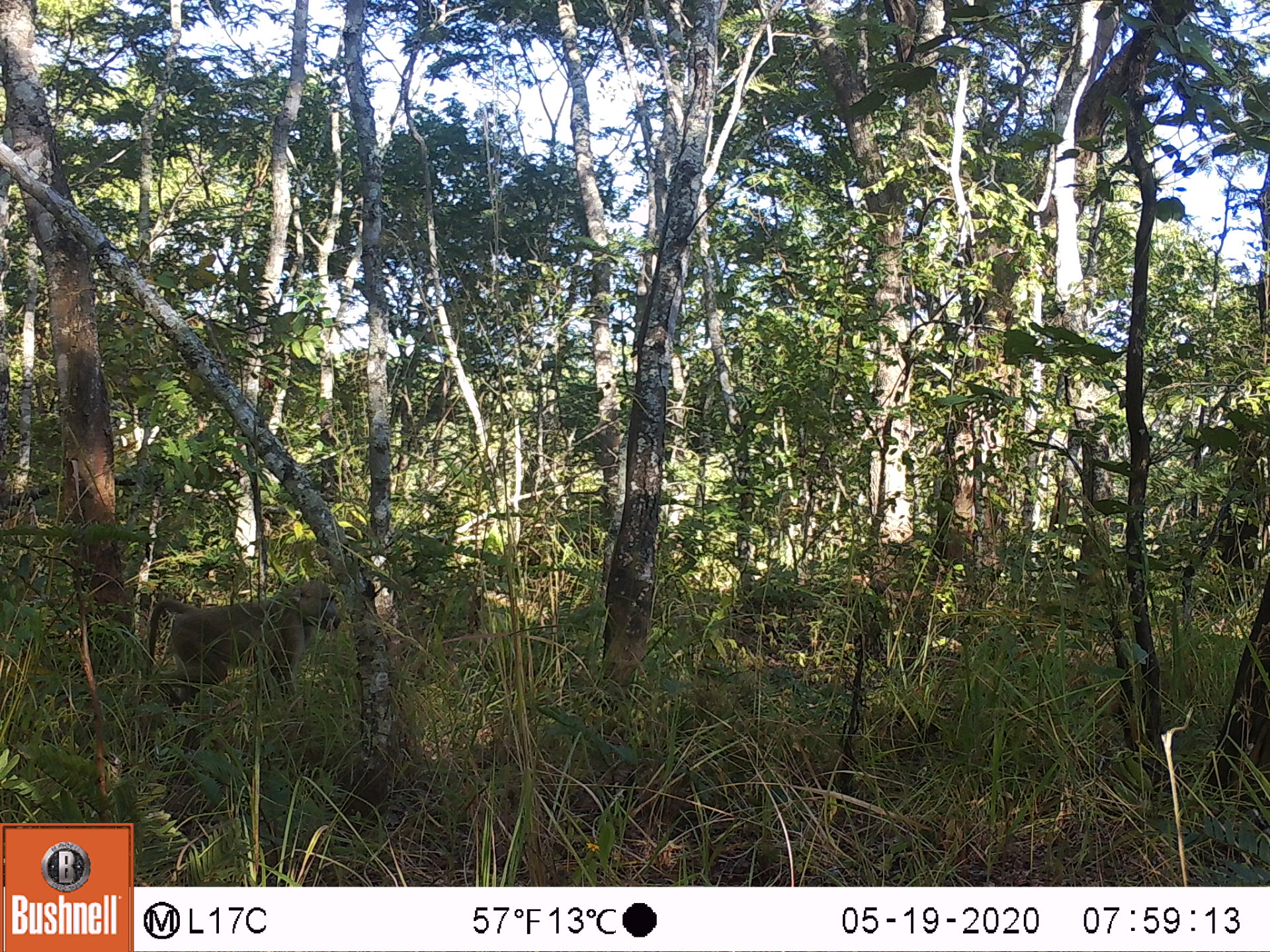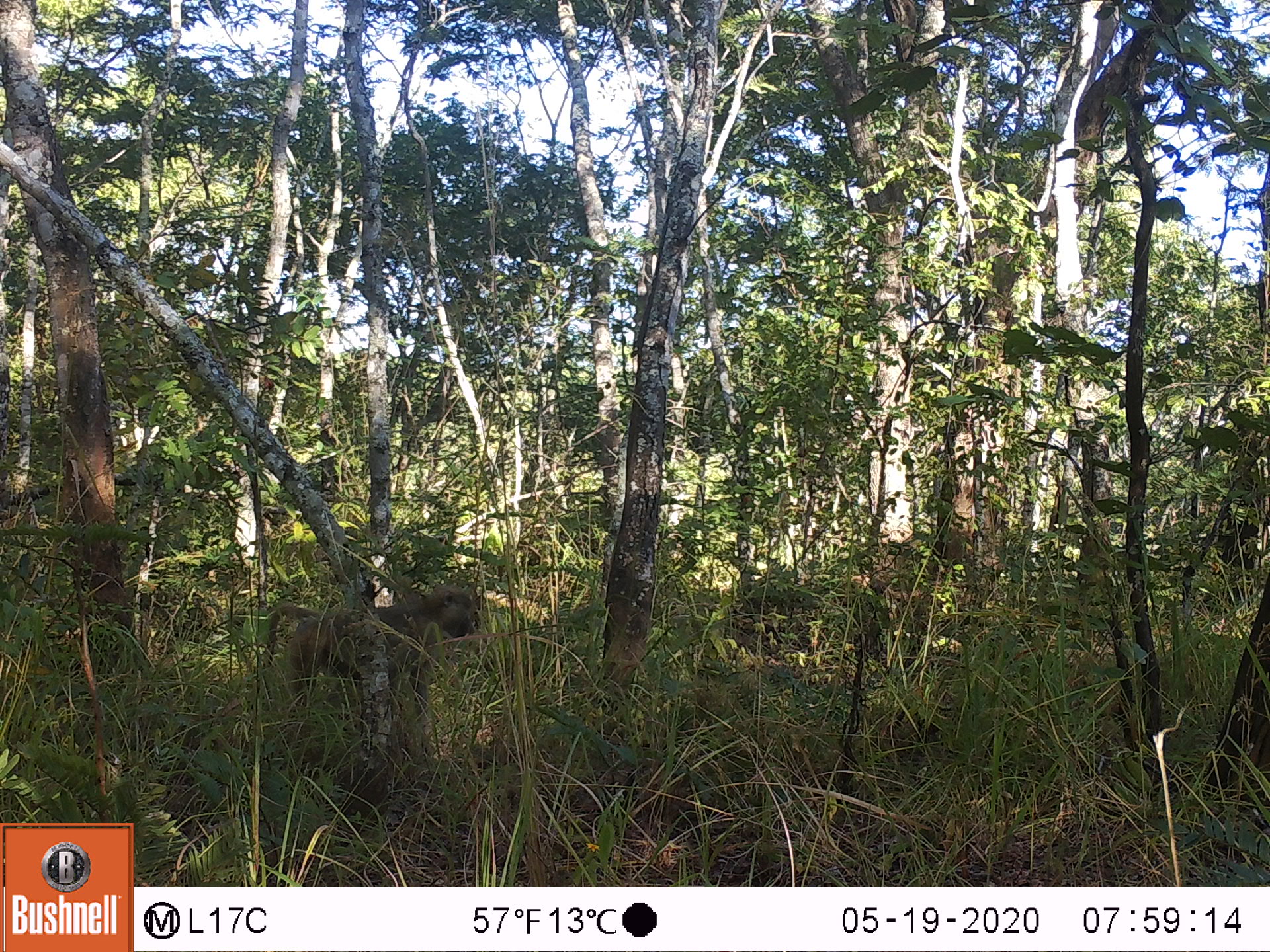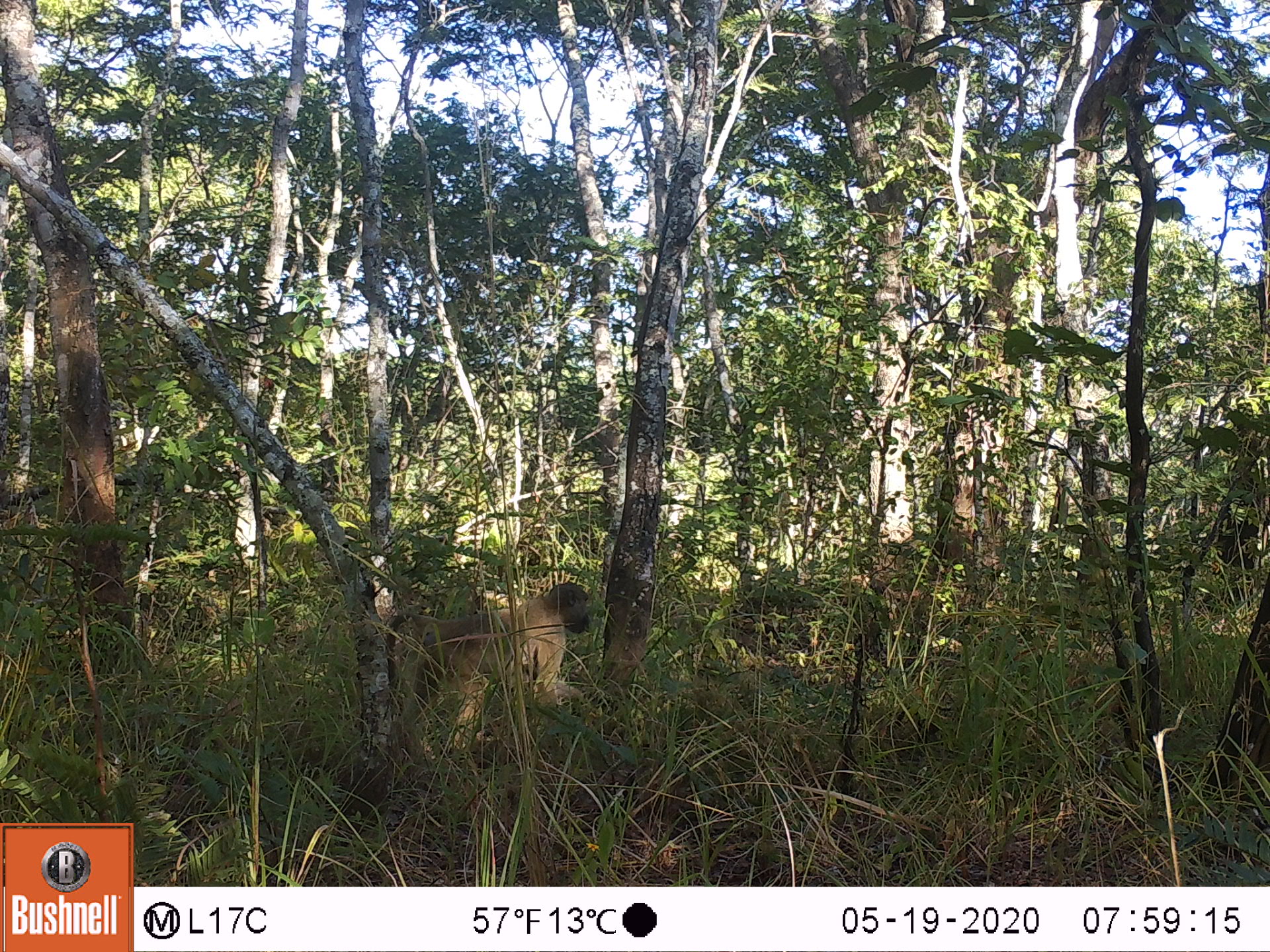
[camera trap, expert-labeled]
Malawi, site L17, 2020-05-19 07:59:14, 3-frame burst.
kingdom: Animalia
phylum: Chordata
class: Mammalia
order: Primates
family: Cercopithecidae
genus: Papio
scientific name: Papio cynocephalus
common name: yellow baboon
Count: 1.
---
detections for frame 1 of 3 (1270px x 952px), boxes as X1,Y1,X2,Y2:
yellow baboon: 138,570,346,722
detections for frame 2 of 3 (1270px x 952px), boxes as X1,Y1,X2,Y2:
yellow baboon: 231,579,480,735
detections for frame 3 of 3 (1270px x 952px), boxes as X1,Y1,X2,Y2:
yellow baboon: 379,580,595,762